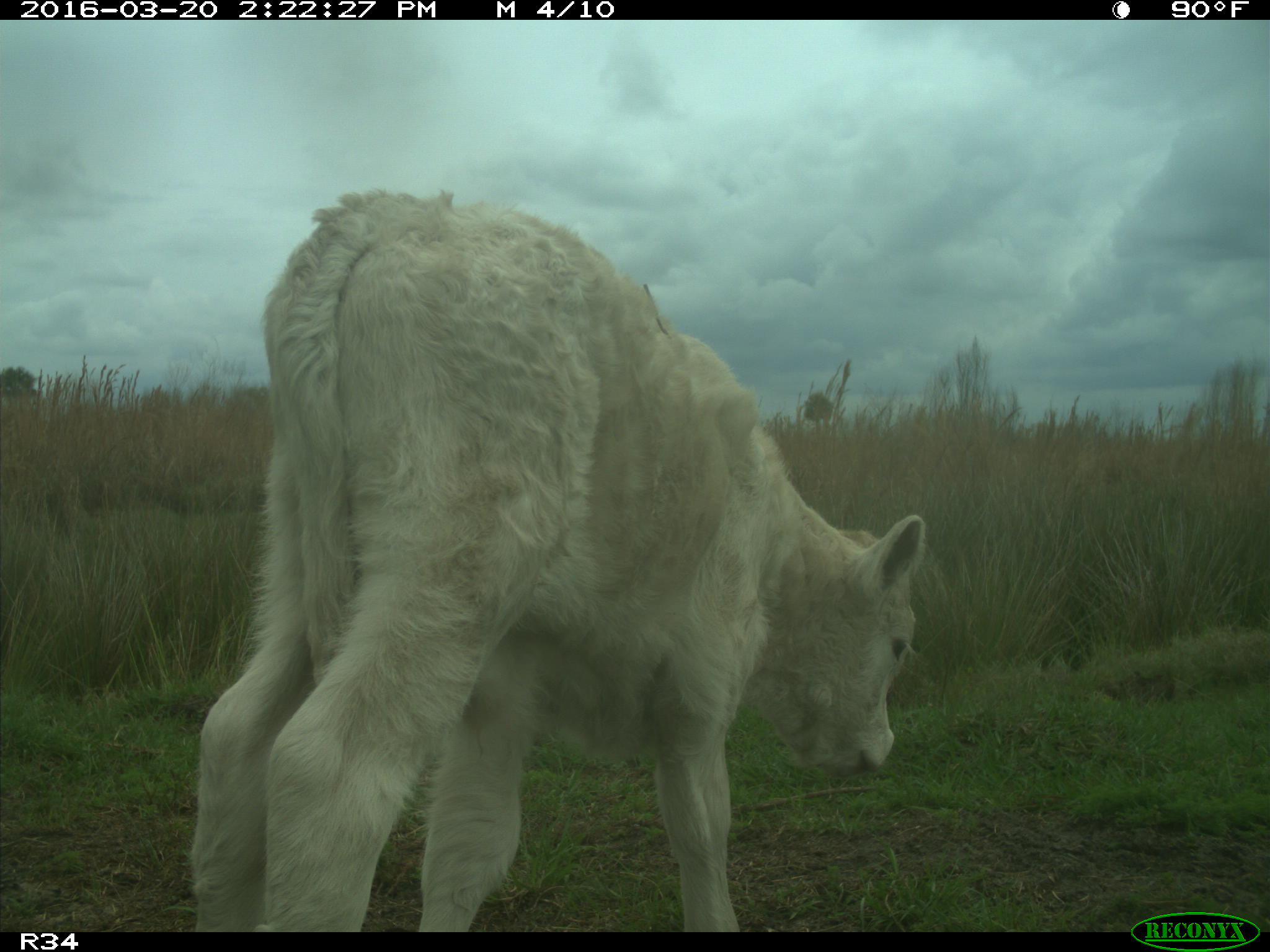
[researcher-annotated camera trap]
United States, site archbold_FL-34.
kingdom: Animalia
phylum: Chordata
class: Mammalia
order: Artiodactyla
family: Bovidae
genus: Bos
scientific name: Bos taurus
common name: domestic cow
Bos taurus (domestic cow).